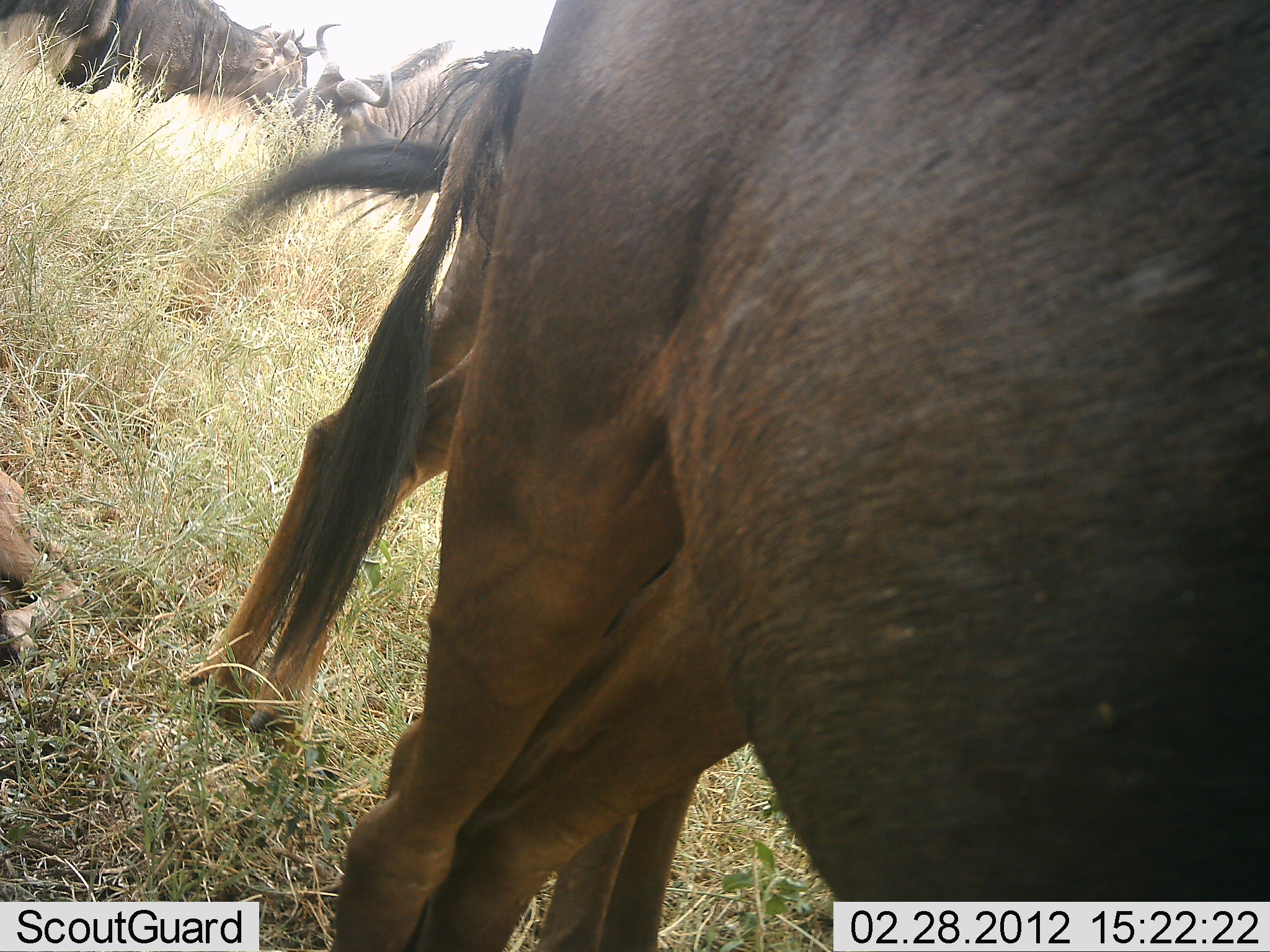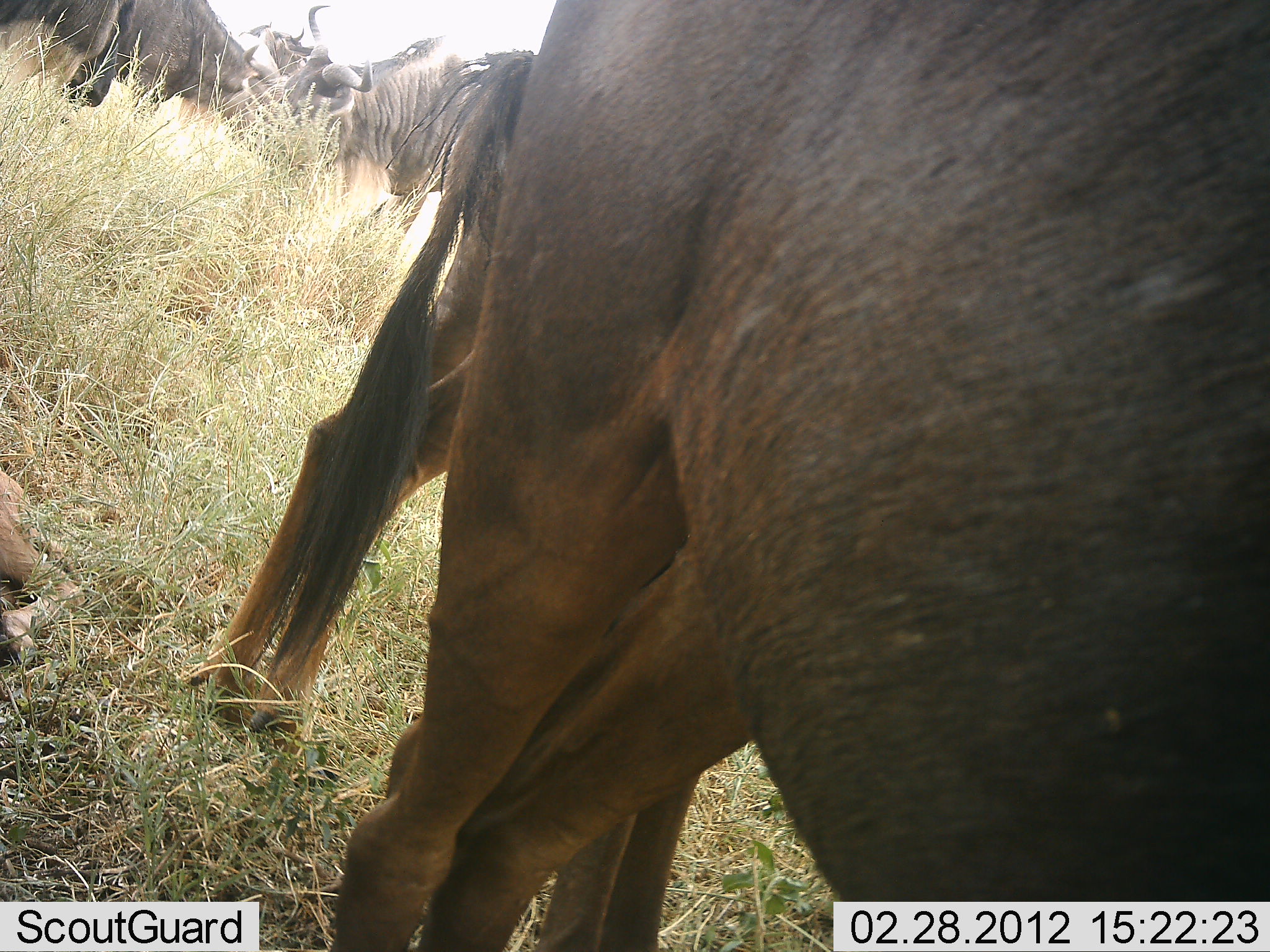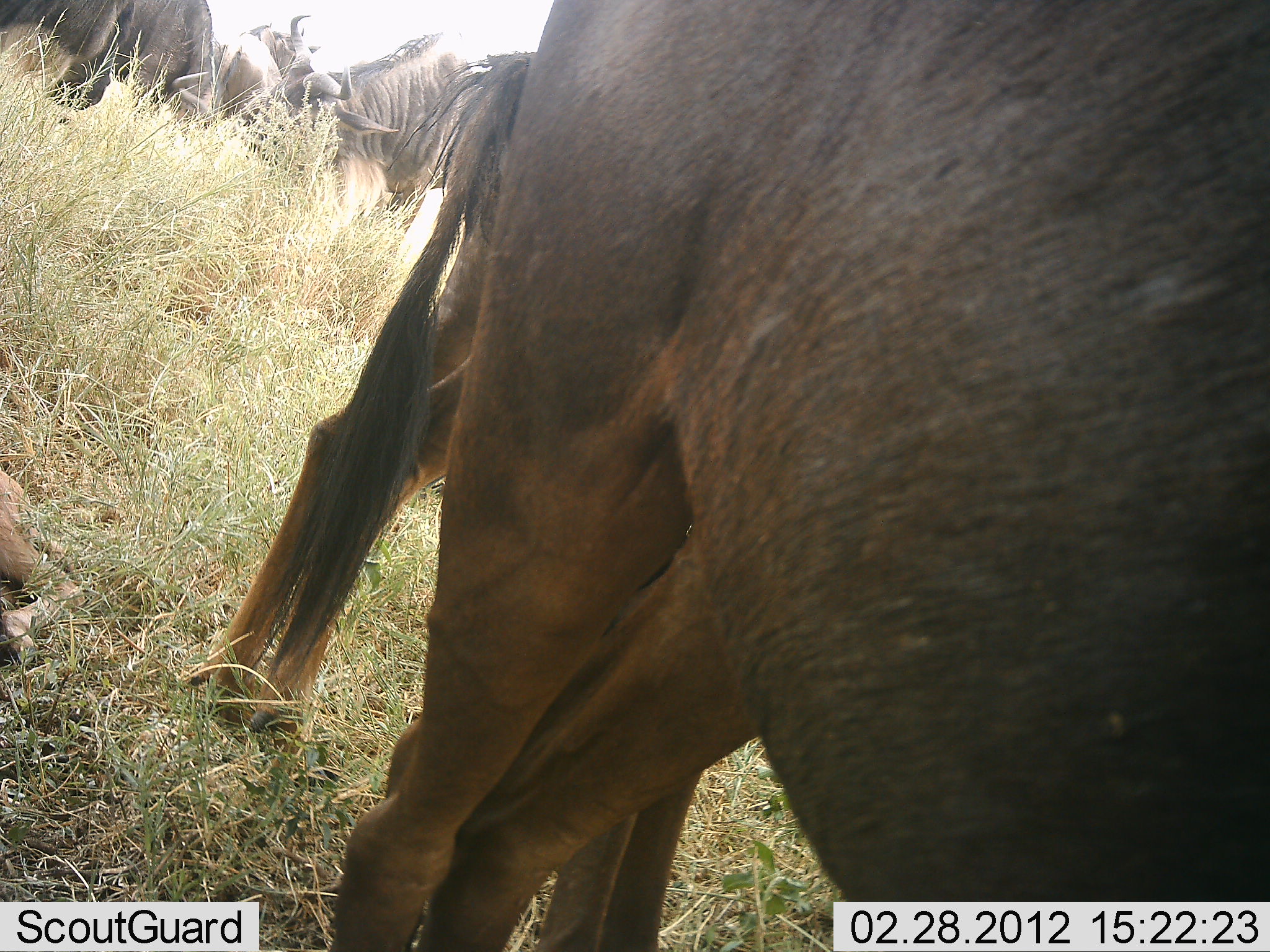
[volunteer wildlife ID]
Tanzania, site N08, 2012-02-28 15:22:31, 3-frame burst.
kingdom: Animalia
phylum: Chordata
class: Mammalia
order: Artiodactyla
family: Bovidae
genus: Connochaetes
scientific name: Connochaetes taurinus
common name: blue wildebeest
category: wildebeest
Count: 6.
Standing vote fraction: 90%.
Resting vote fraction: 30%.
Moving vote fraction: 15%.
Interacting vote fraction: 20%.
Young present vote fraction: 10%.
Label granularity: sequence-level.